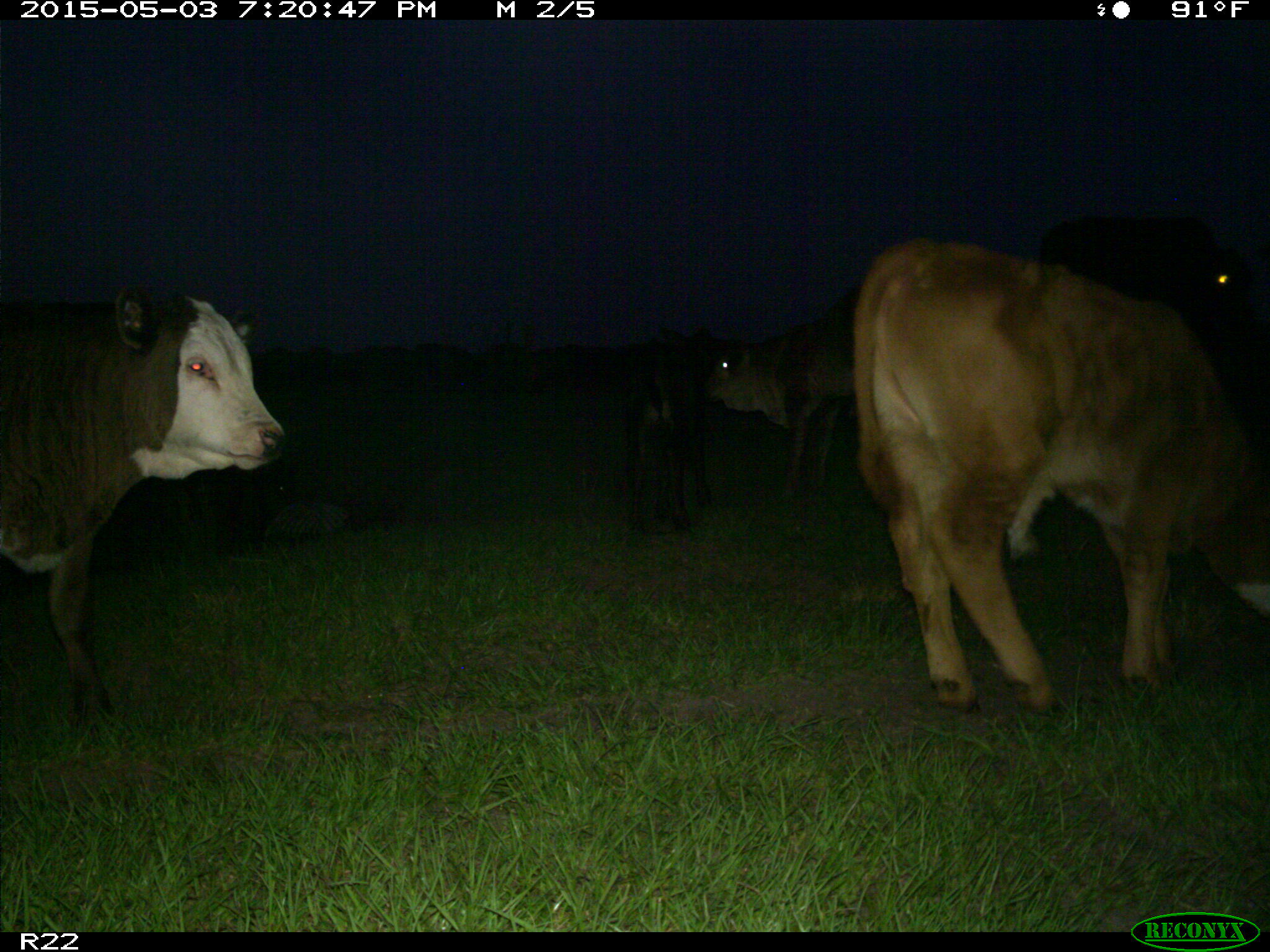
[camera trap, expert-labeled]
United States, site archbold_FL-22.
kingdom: Animalia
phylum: Chordata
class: Mammalia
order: Artiodactyla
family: Bovidae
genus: Bos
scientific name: Bos taurus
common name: domestic cow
Bos taurus (domestic cow).